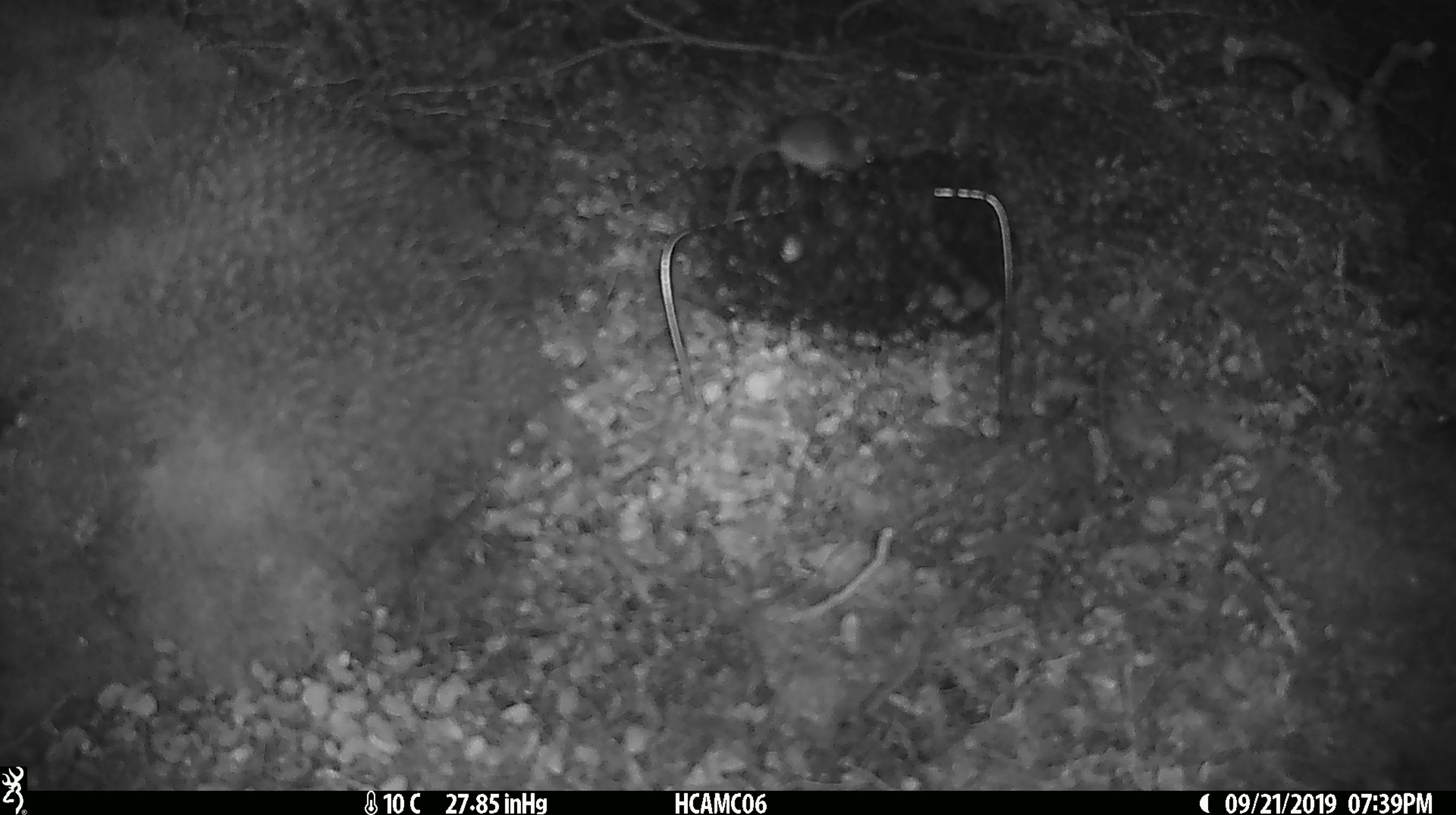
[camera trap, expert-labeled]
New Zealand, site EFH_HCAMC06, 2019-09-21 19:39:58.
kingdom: Animalia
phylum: Chordata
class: Mammalia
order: Rodentia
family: Muridae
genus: Mus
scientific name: Mus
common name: mouse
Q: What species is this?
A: Mouse (Mus).